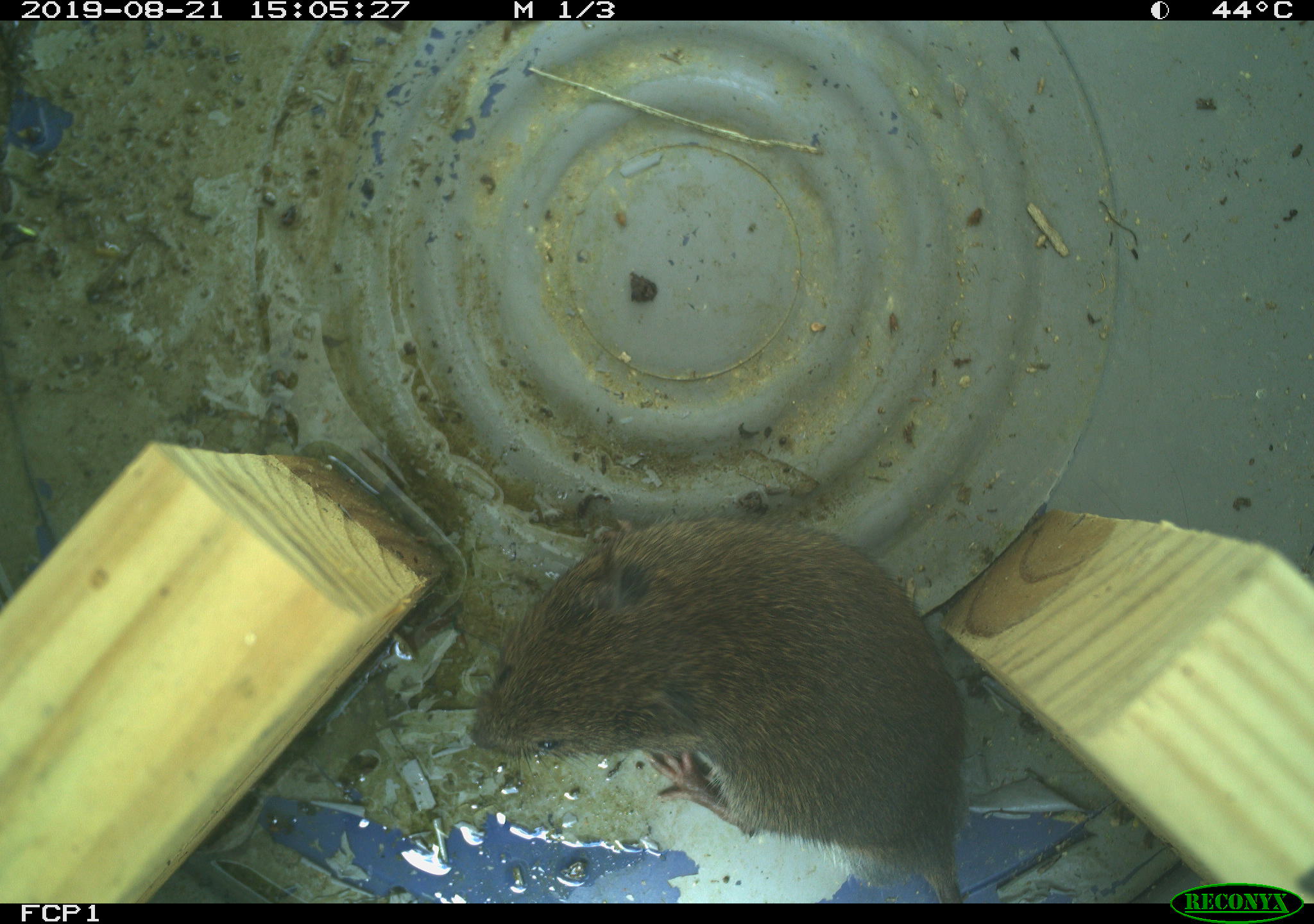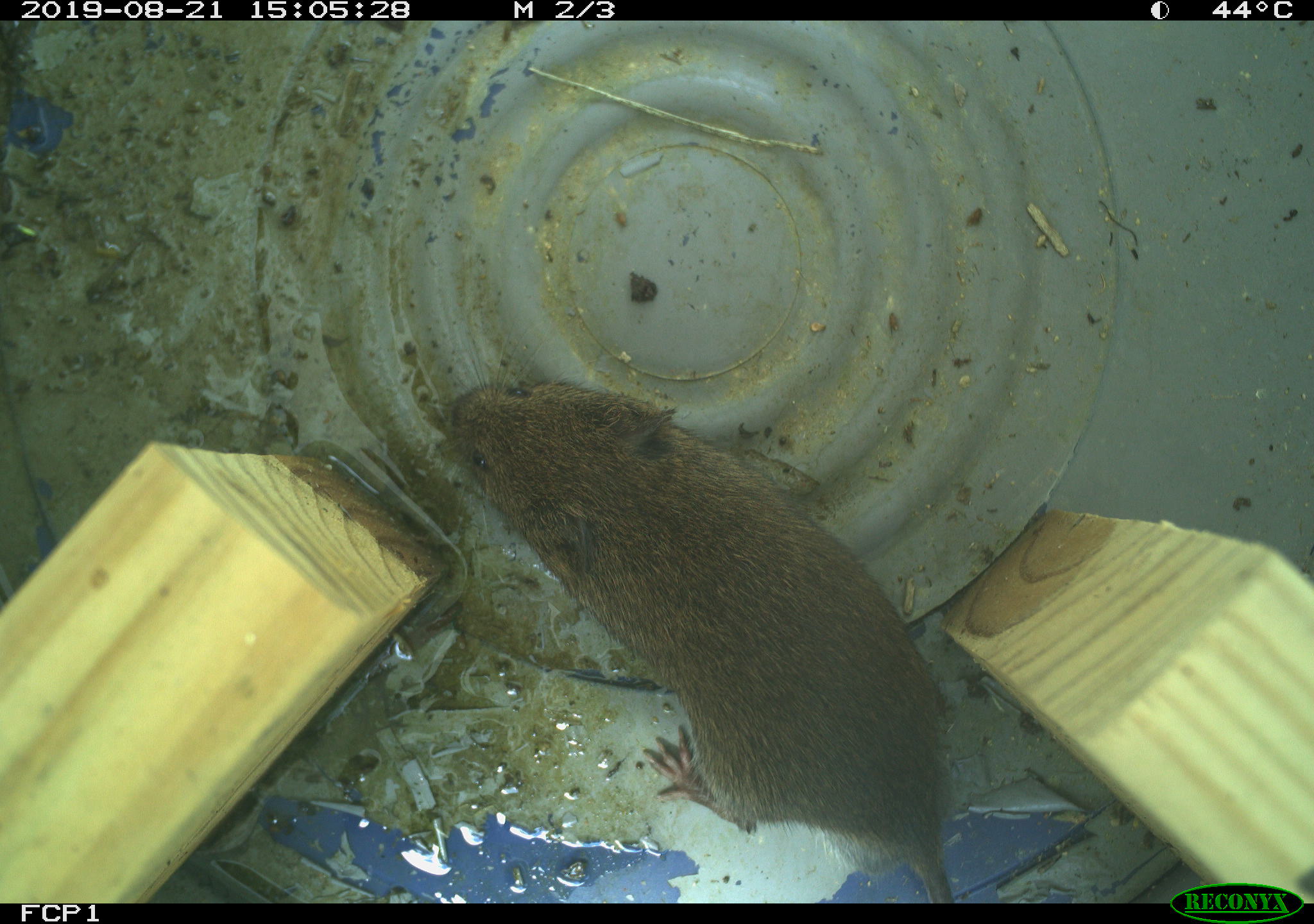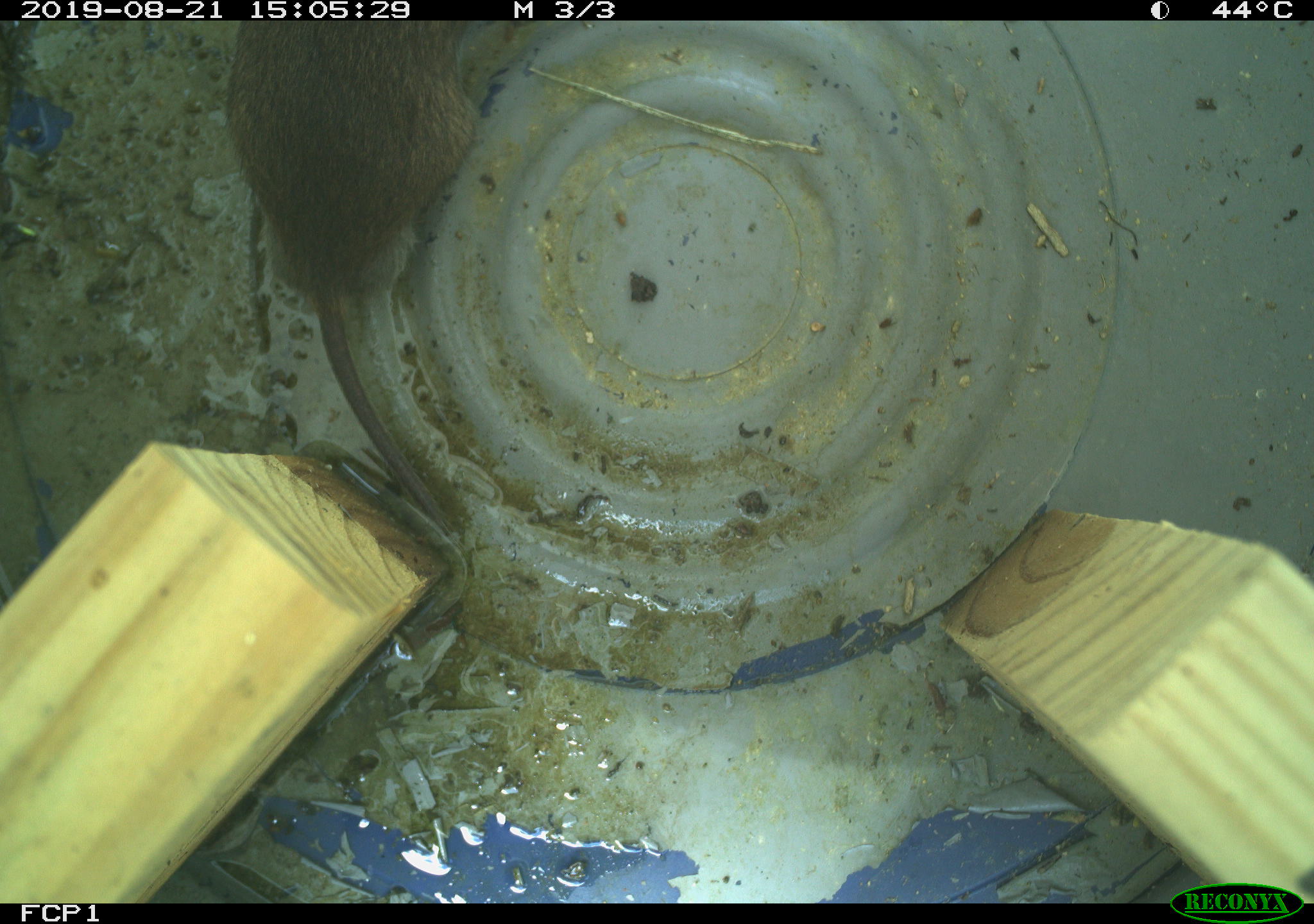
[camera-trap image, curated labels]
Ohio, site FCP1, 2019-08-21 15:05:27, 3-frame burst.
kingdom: Animalia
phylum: Chordata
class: Mammalia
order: Rodentia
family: Cricetidae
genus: Microtus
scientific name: Microtus pennsylvanicus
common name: meadow vole